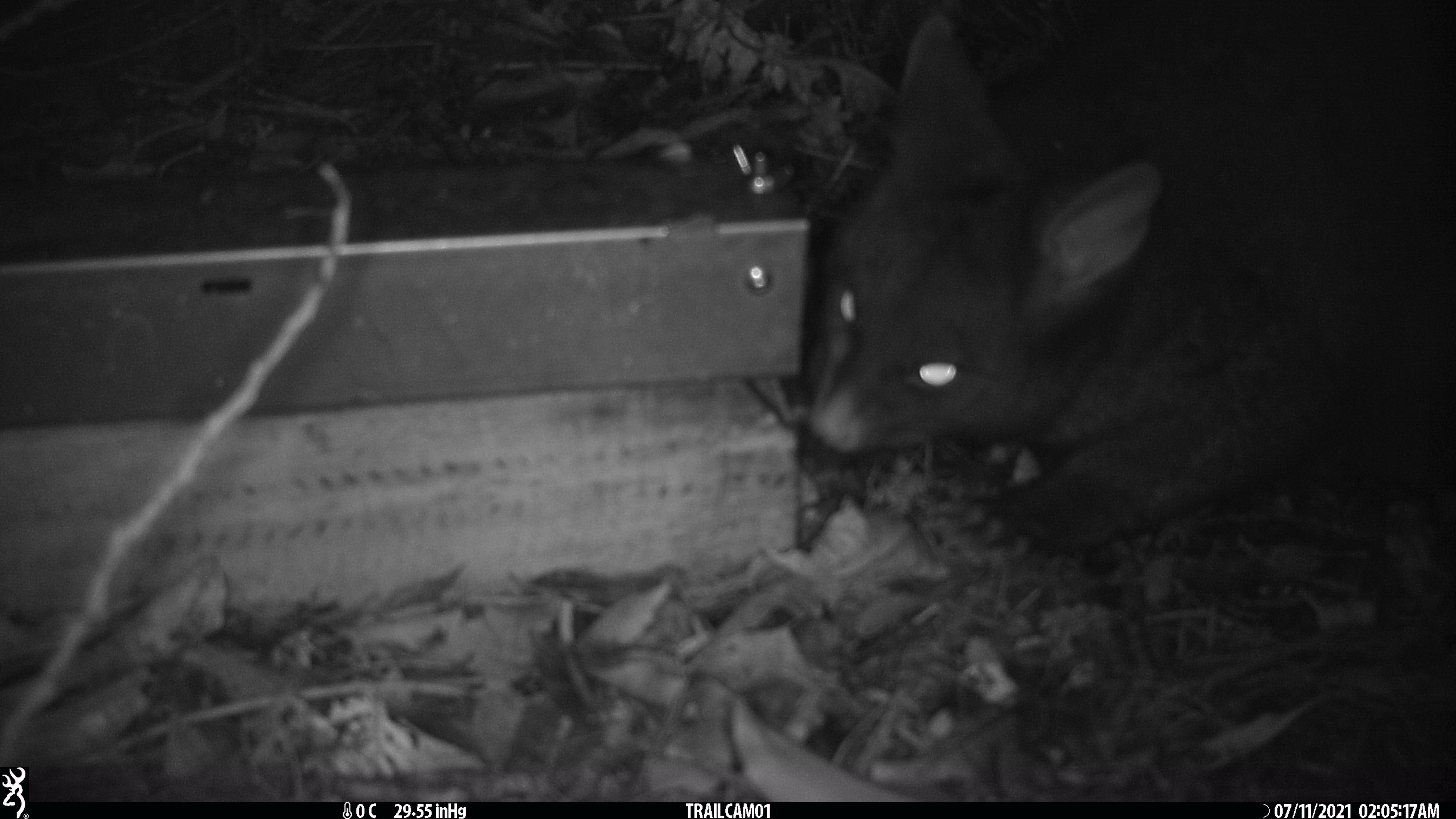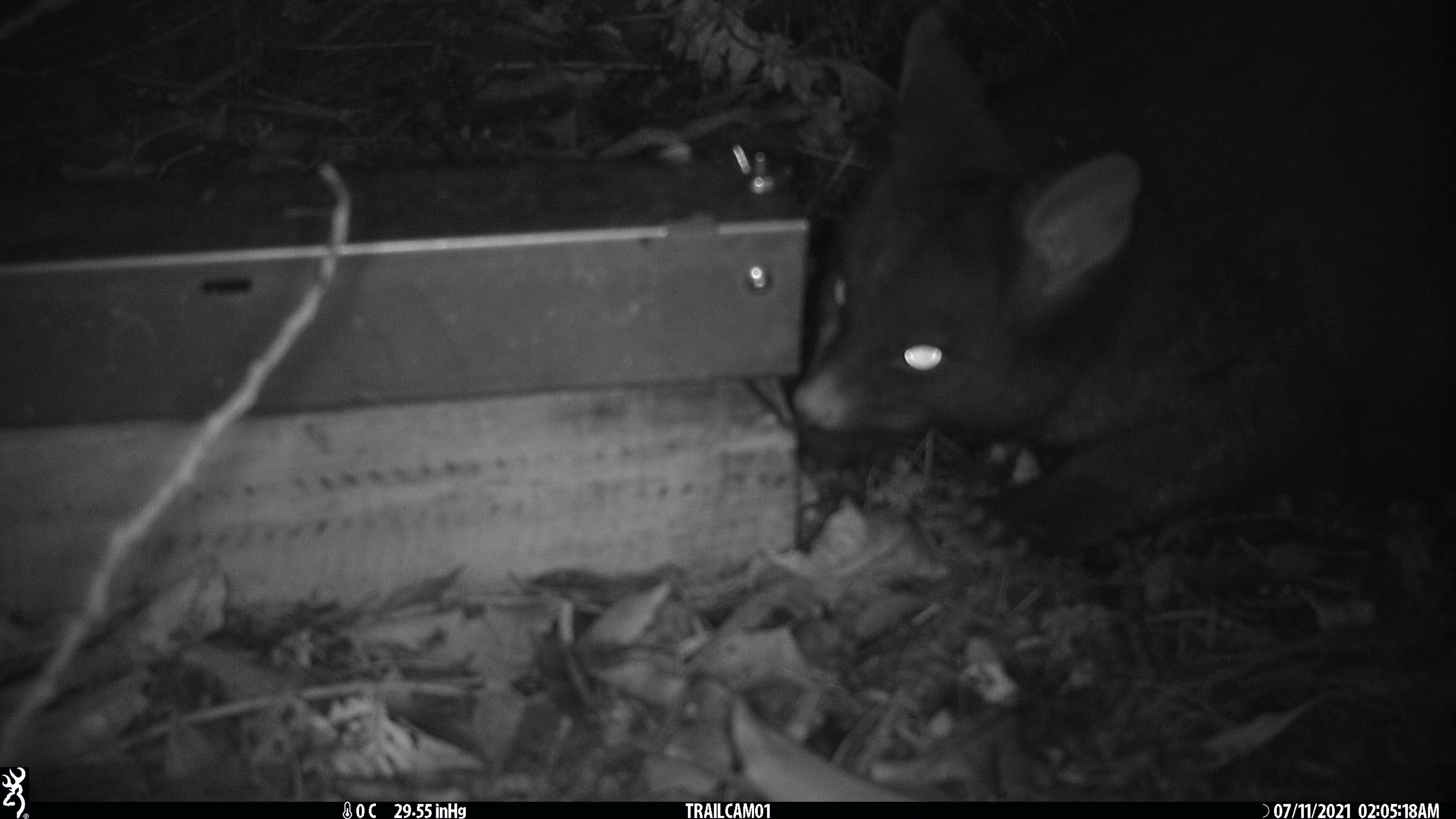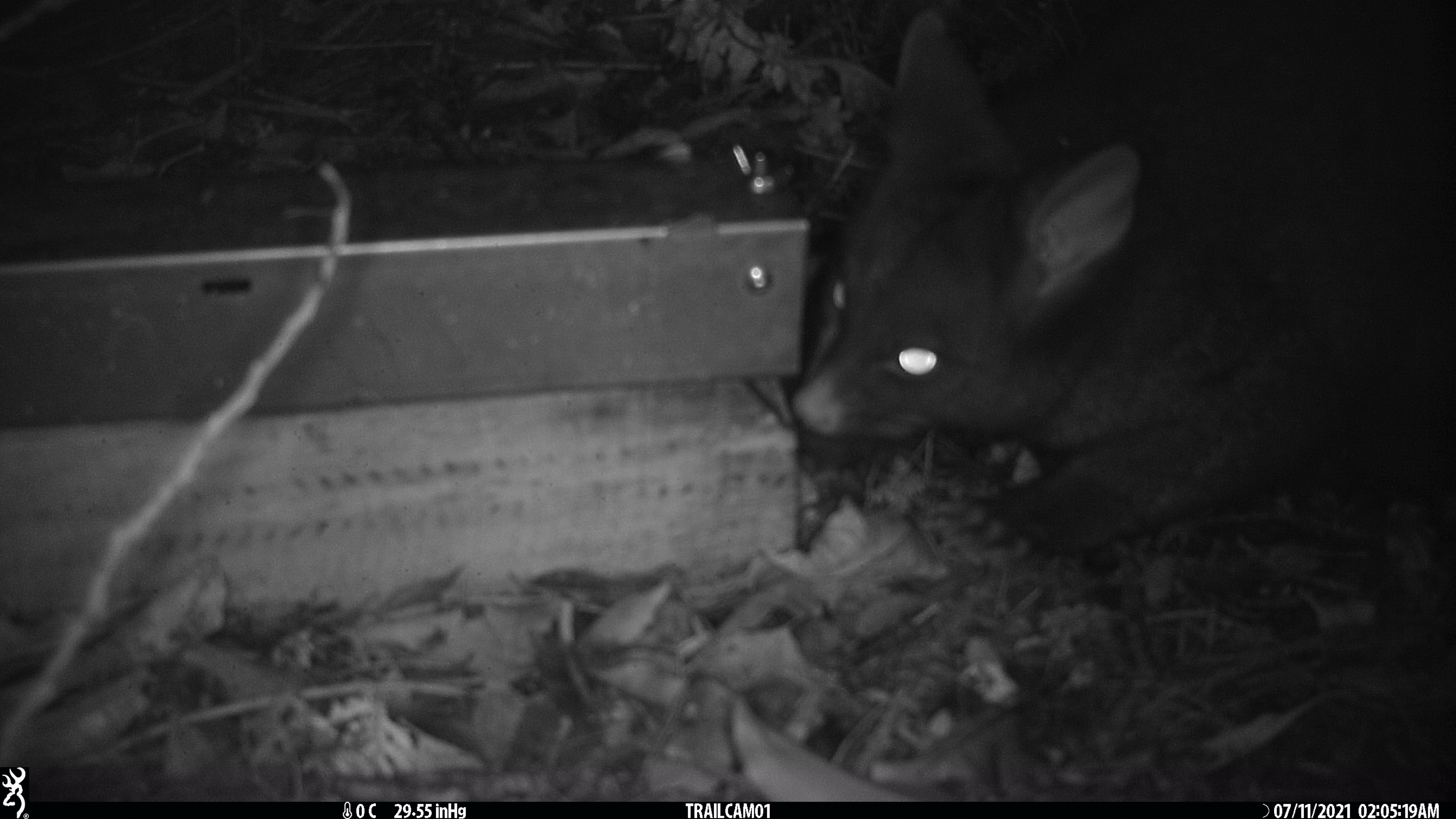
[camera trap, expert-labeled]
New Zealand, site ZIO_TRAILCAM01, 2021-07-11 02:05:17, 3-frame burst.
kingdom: Animalia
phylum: Chordata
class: Mammalia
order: Diprotodontia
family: Phalangeridae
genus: Trichosurus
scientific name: Trichosurus vulpecula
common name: common brushtail possum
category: possum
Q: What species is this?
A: Possum (common brushtail possum) (Trichosurus vulpecula).